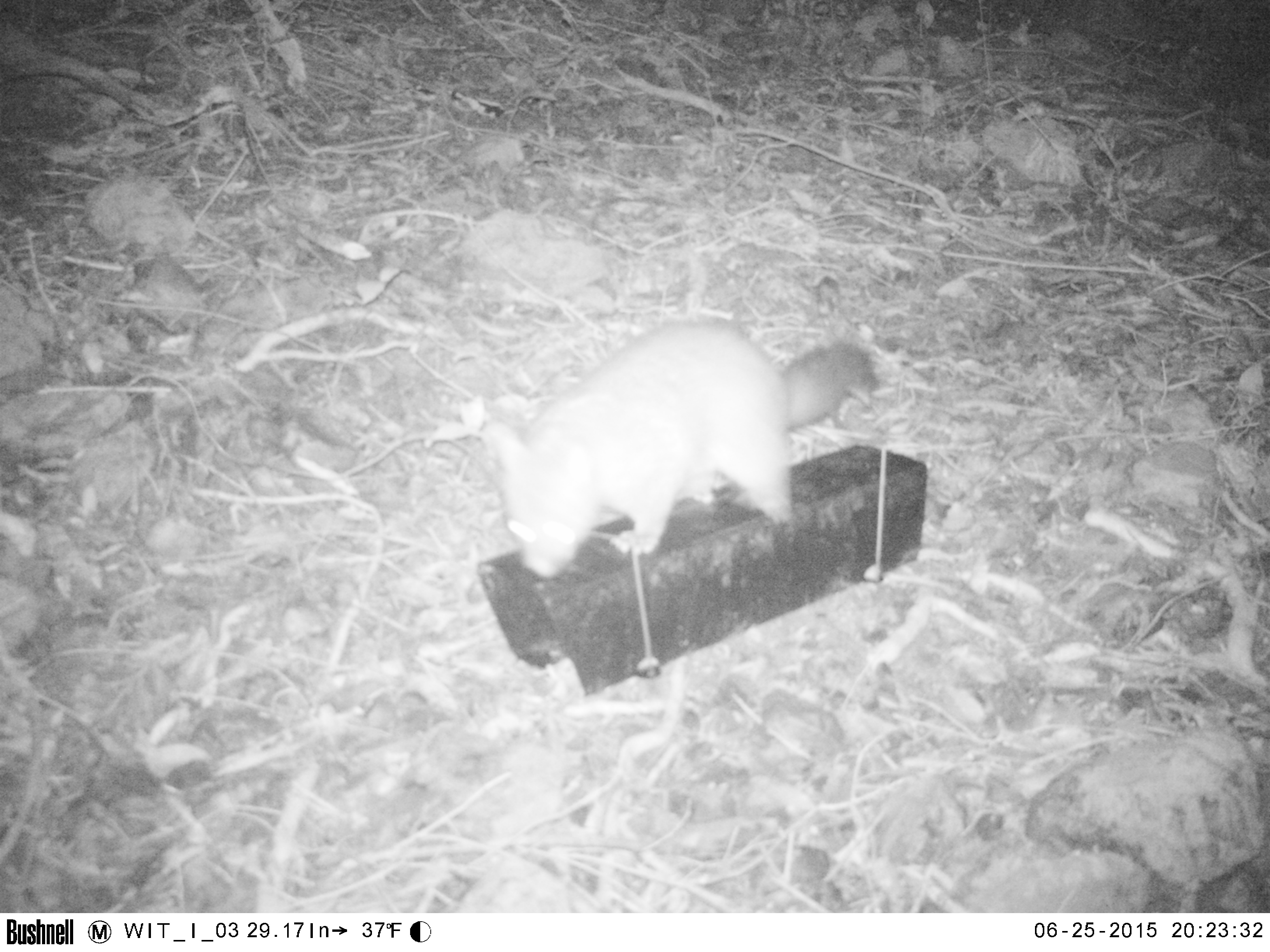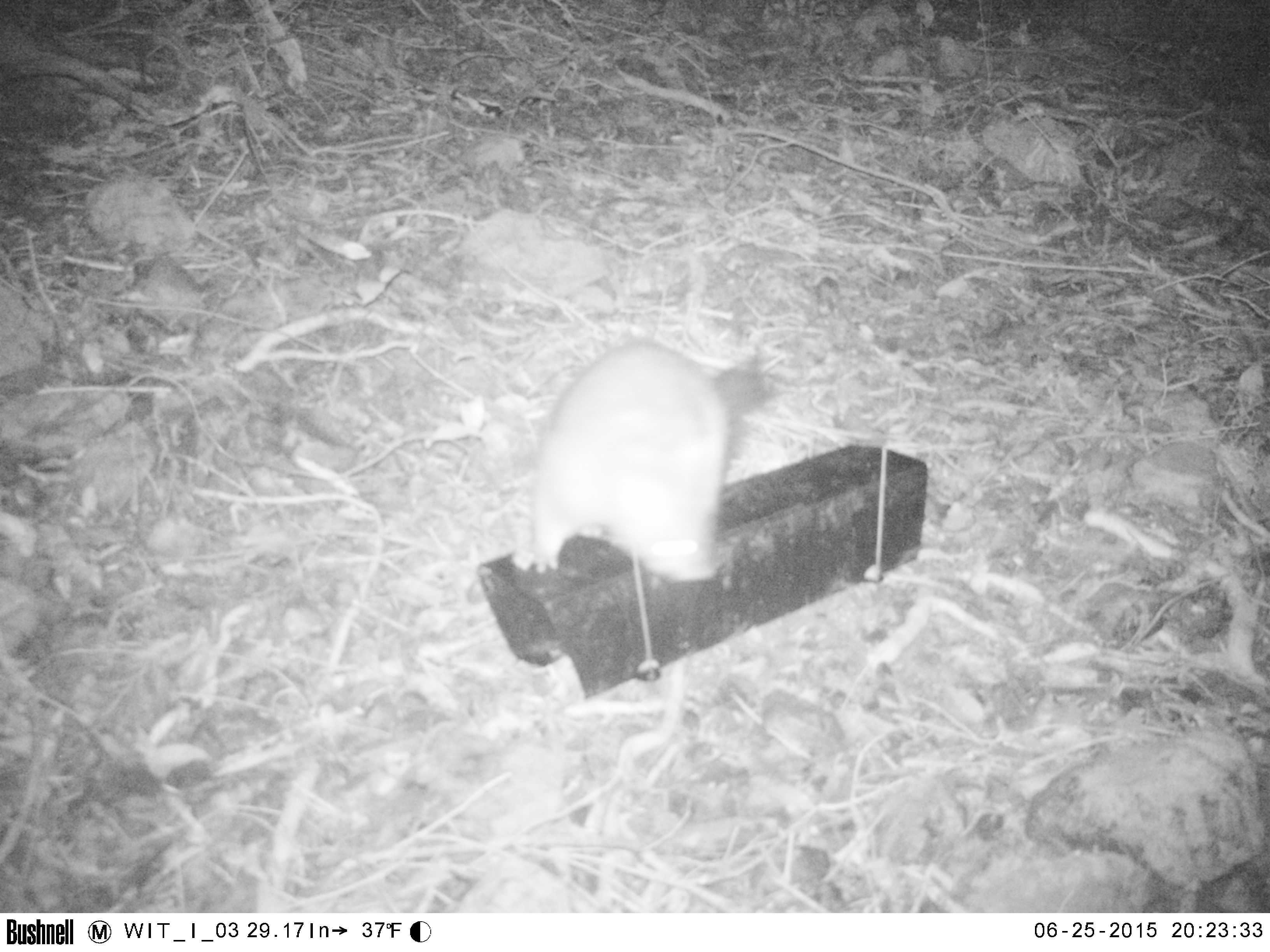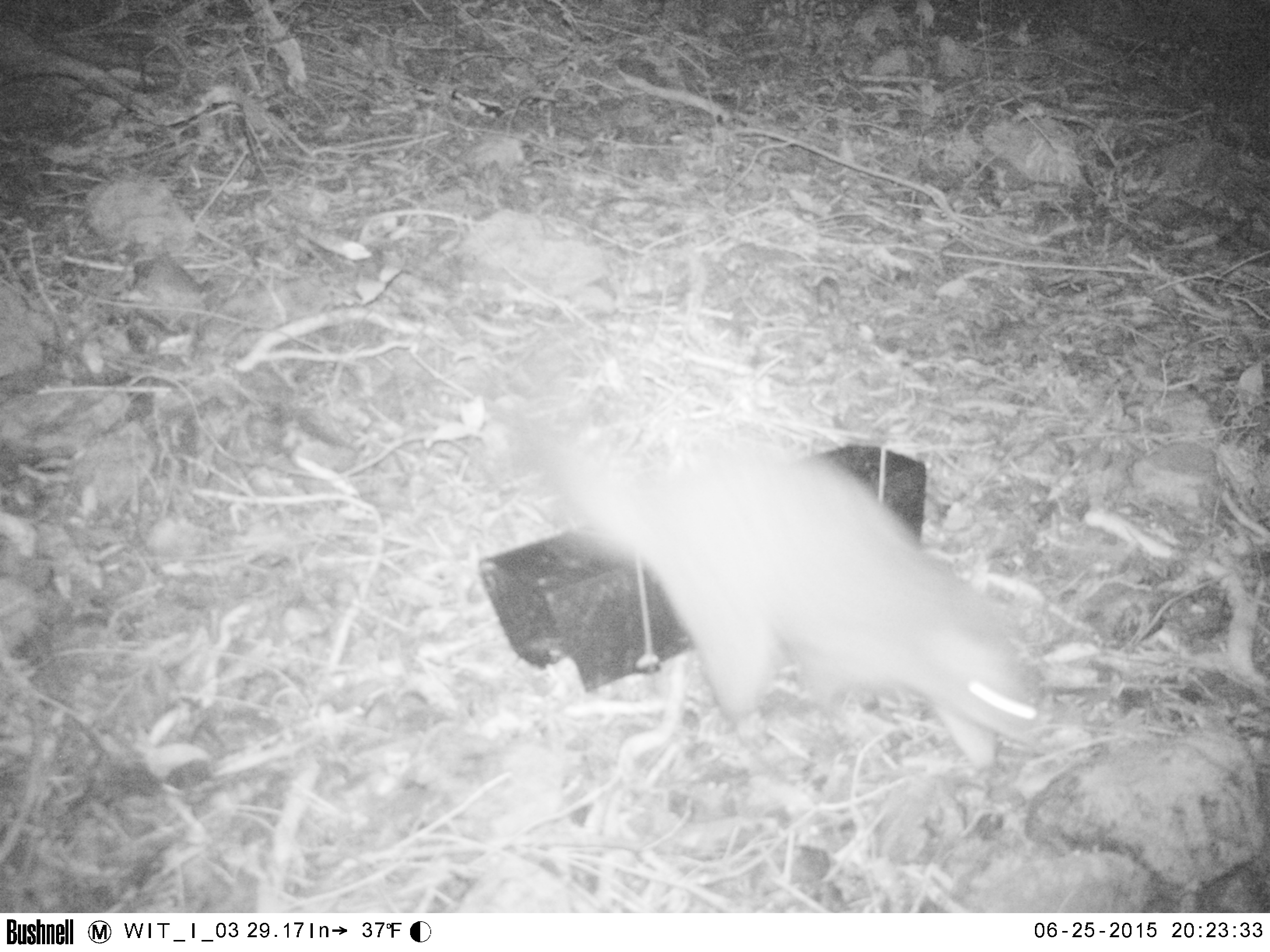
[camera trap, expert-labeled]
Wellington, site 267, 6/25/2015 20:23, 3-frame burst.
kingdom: Animalia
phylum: Chordata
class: Mammalia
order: Didelphimorphia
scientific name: Didelphimorphia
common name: possum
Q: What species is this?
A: Possum (Didelphimorphia).